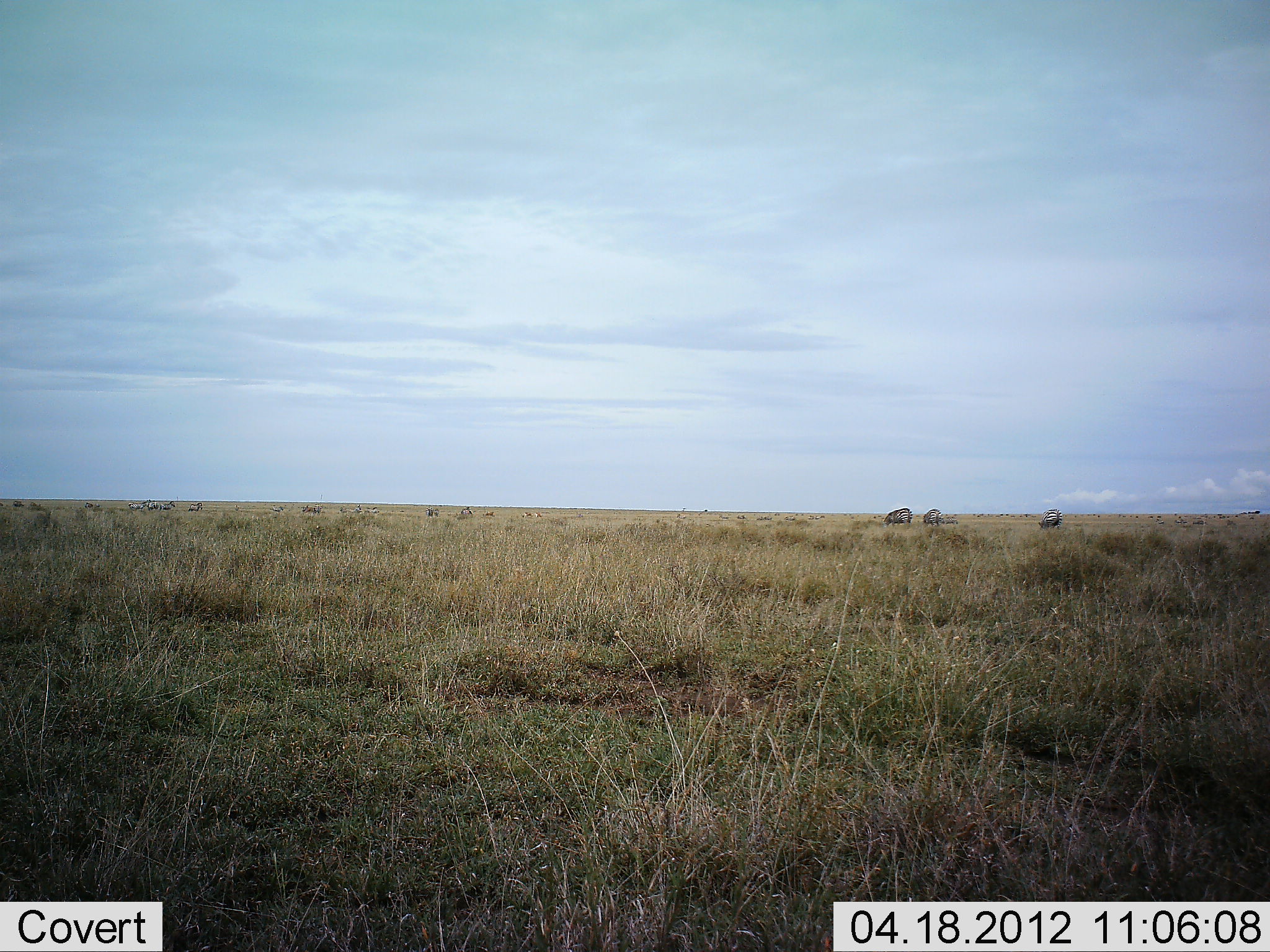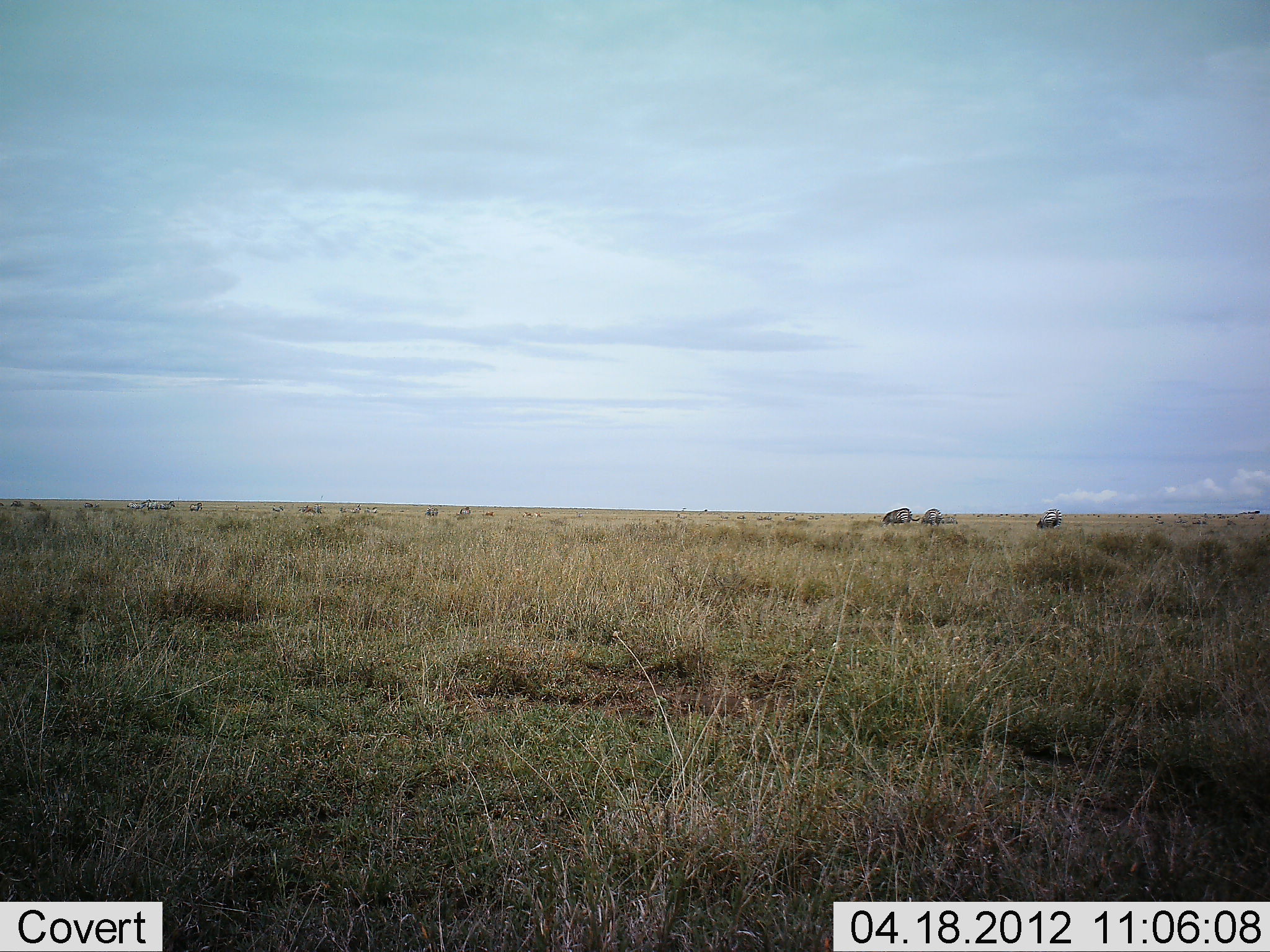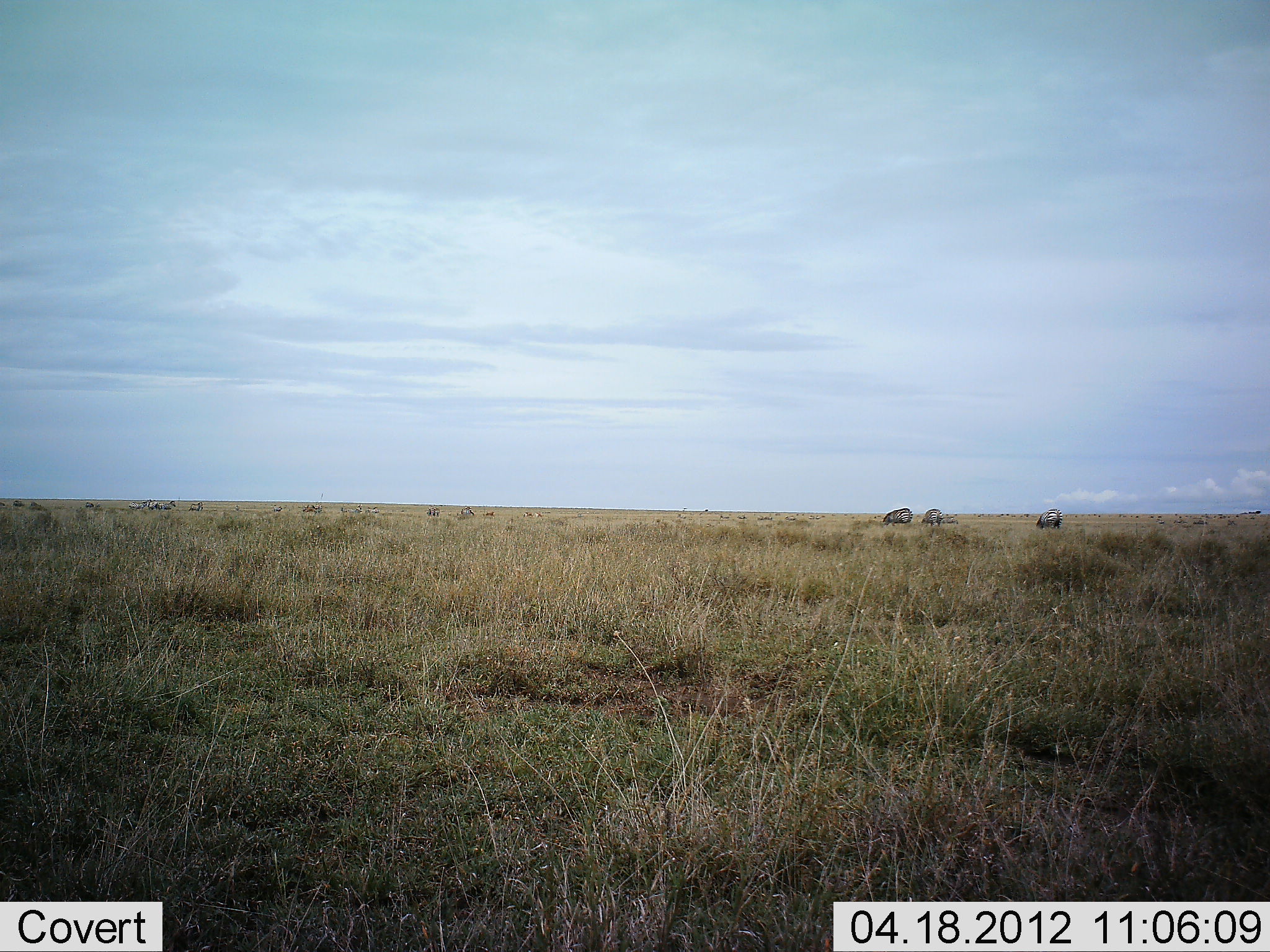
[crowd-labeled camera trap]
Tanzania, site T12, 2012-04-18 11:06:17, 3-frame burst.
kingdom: Animalia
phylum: Chordata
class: Mammalia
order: Artiodactyla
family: Bovidae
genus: Connochaetes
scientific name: Connochaetes taurinus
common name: blue wildebeest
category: wildebeest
Wildebeest (blue wildebeest) (Connochaetes taurinus), count 3. Behavior (volunteer vote fractions): standing 39%, resting 0%, moving 17%, interacting 0%. Young present (vote fraction): 0%. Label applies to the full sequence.